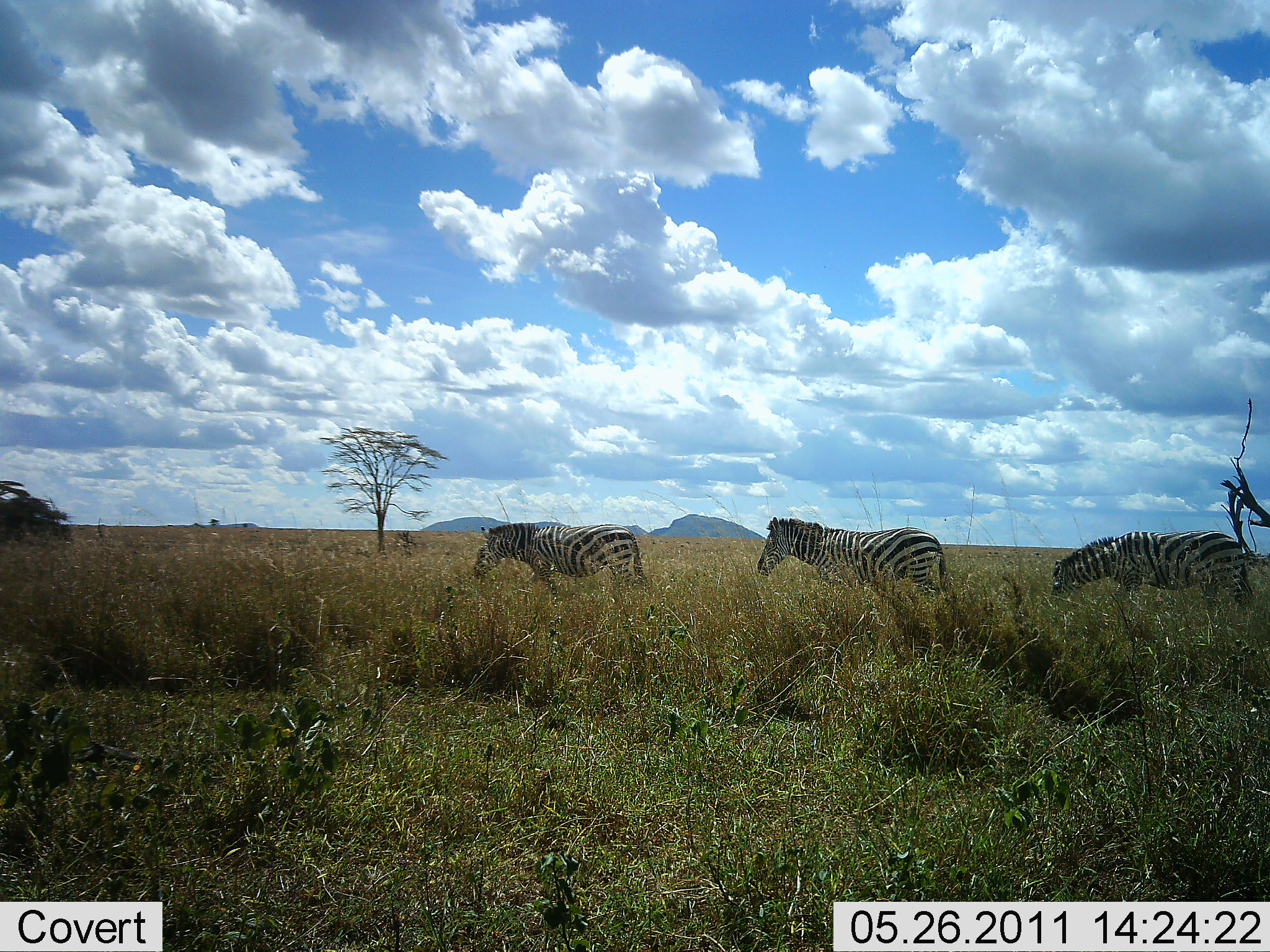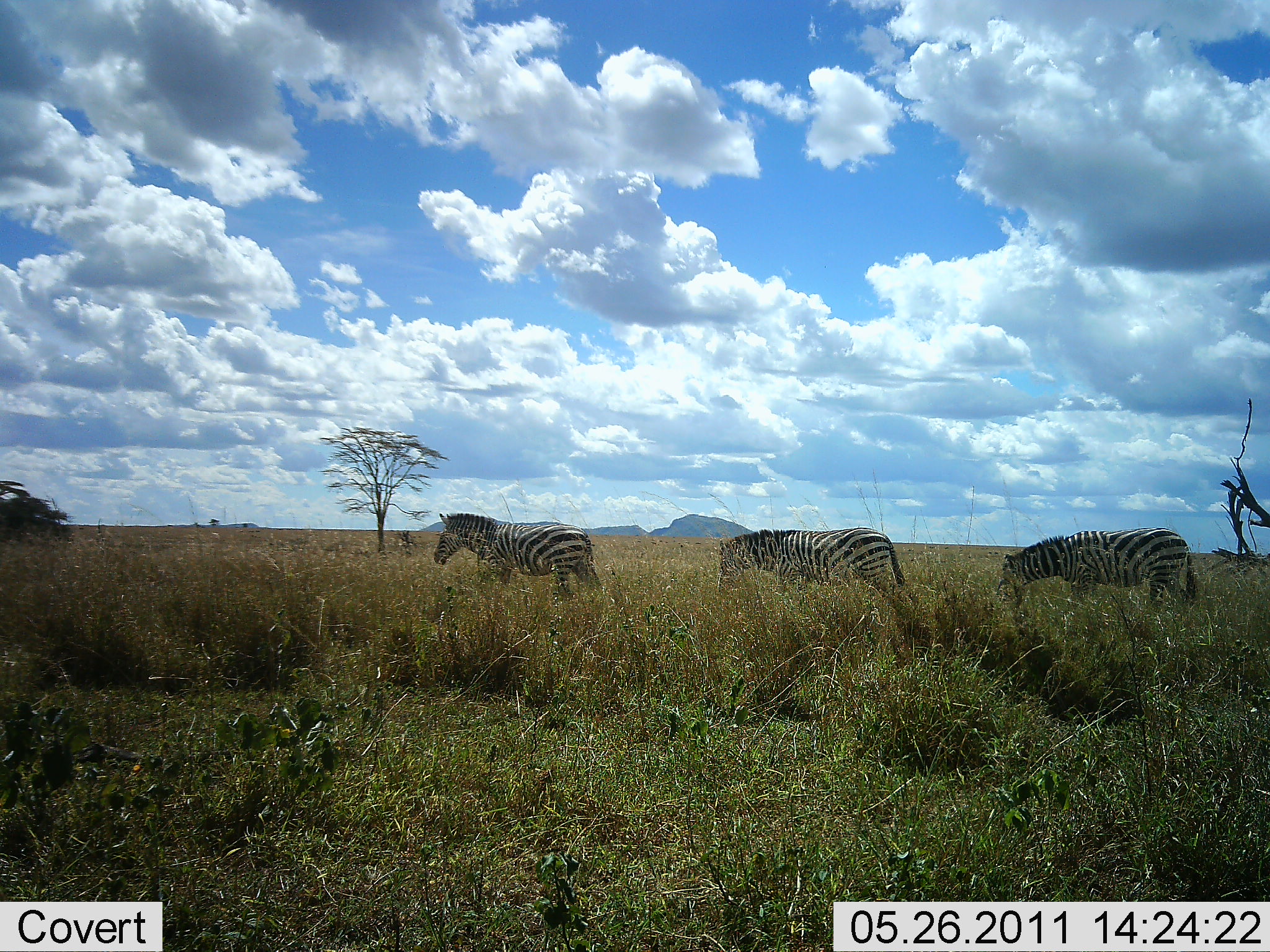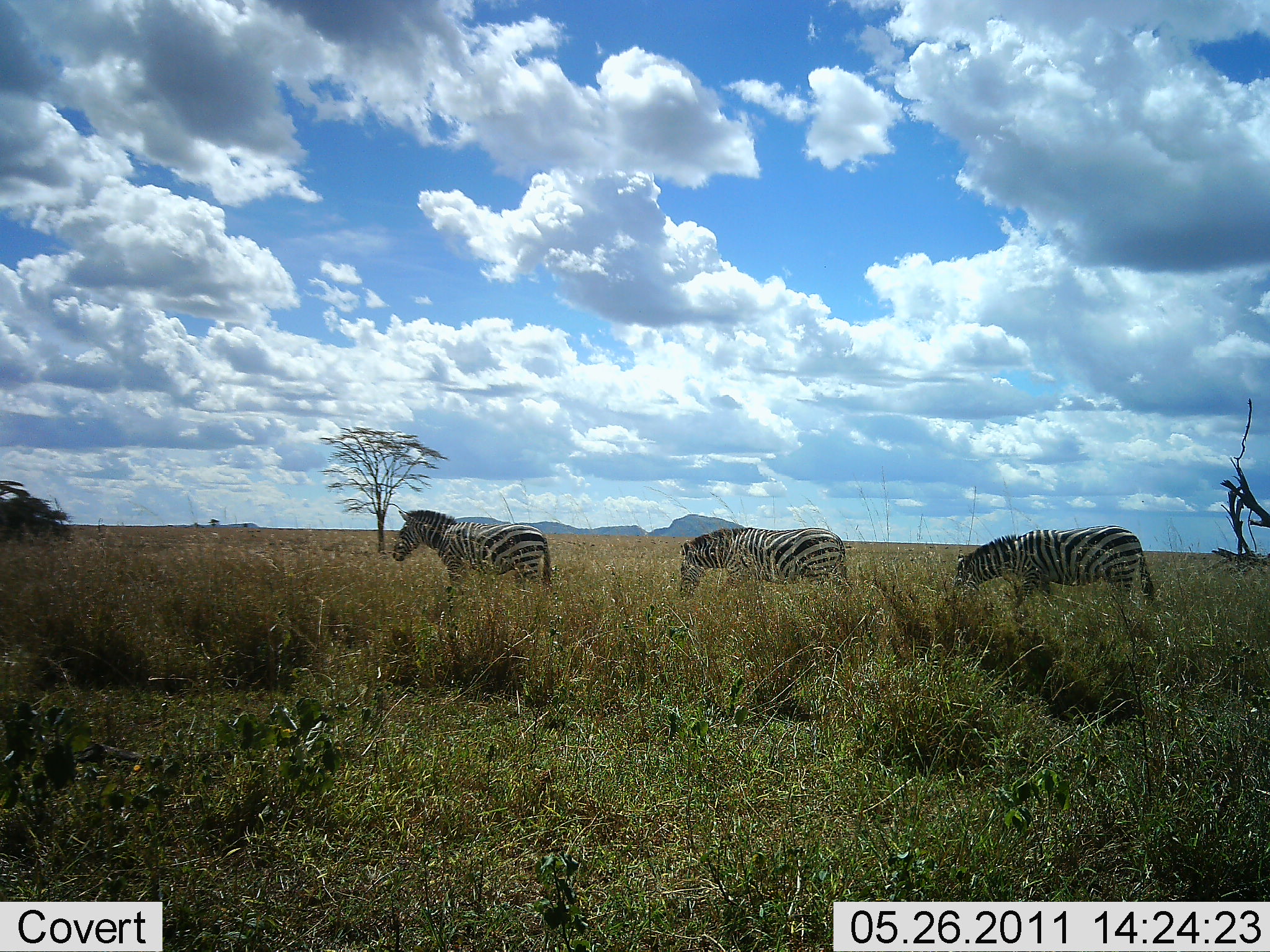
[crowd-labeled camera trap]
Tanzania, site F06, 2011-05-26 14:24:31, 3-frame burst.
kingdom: Animalia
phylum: Chordata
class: Mammalia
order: Perissodactyla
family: Equidae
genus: Equus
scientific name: Equus quagga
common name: plains zebra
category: zebra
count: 3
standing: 9%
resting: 0%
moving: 91%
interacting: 0%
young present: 0%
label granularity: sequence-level